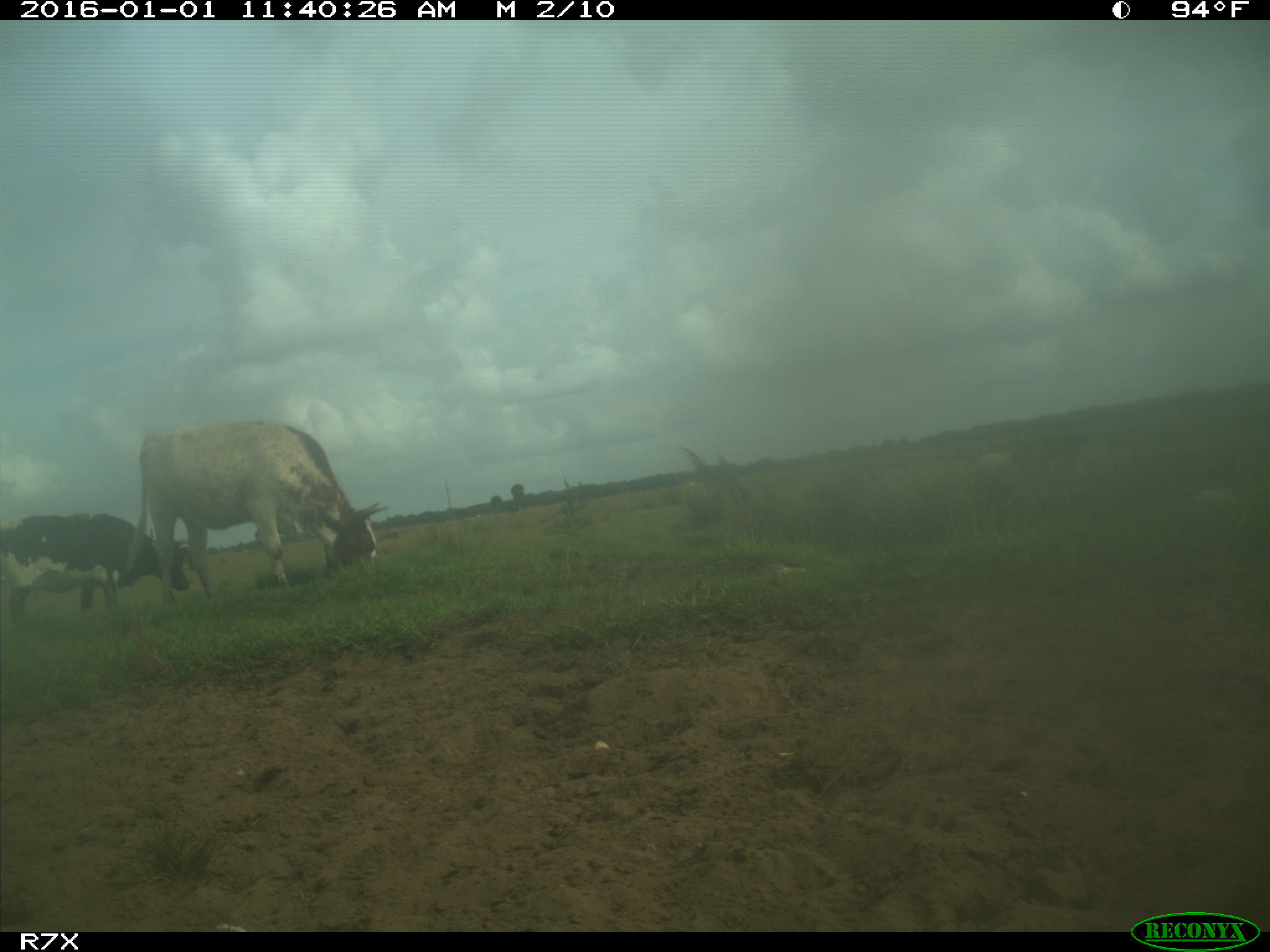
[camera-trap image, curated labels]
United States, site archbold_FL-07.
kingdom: Animalia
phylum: Chordata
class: Mammalia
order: Artiodactyla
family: Bovidae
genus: Bos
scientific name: Bos taurus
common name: domestic cow